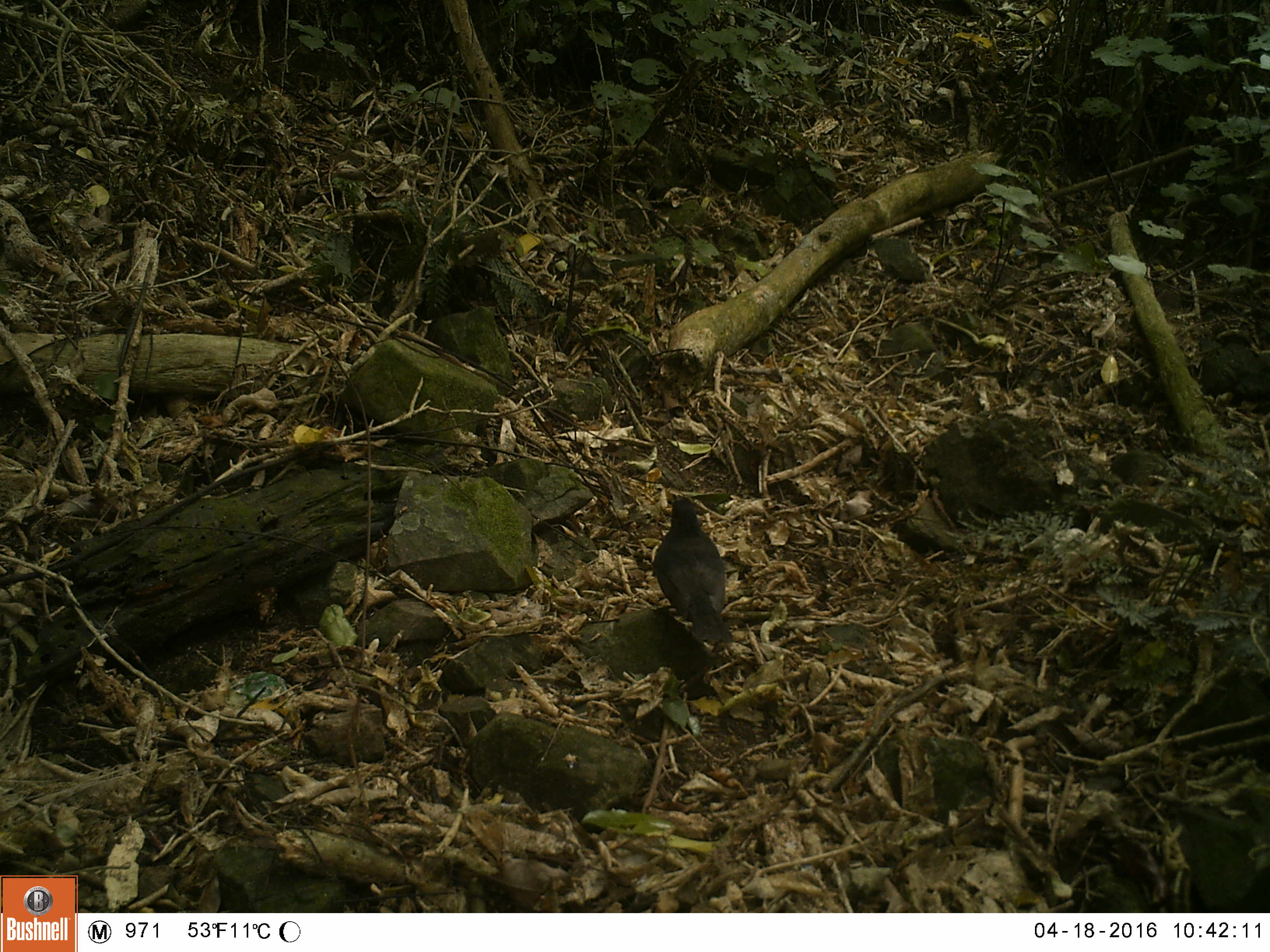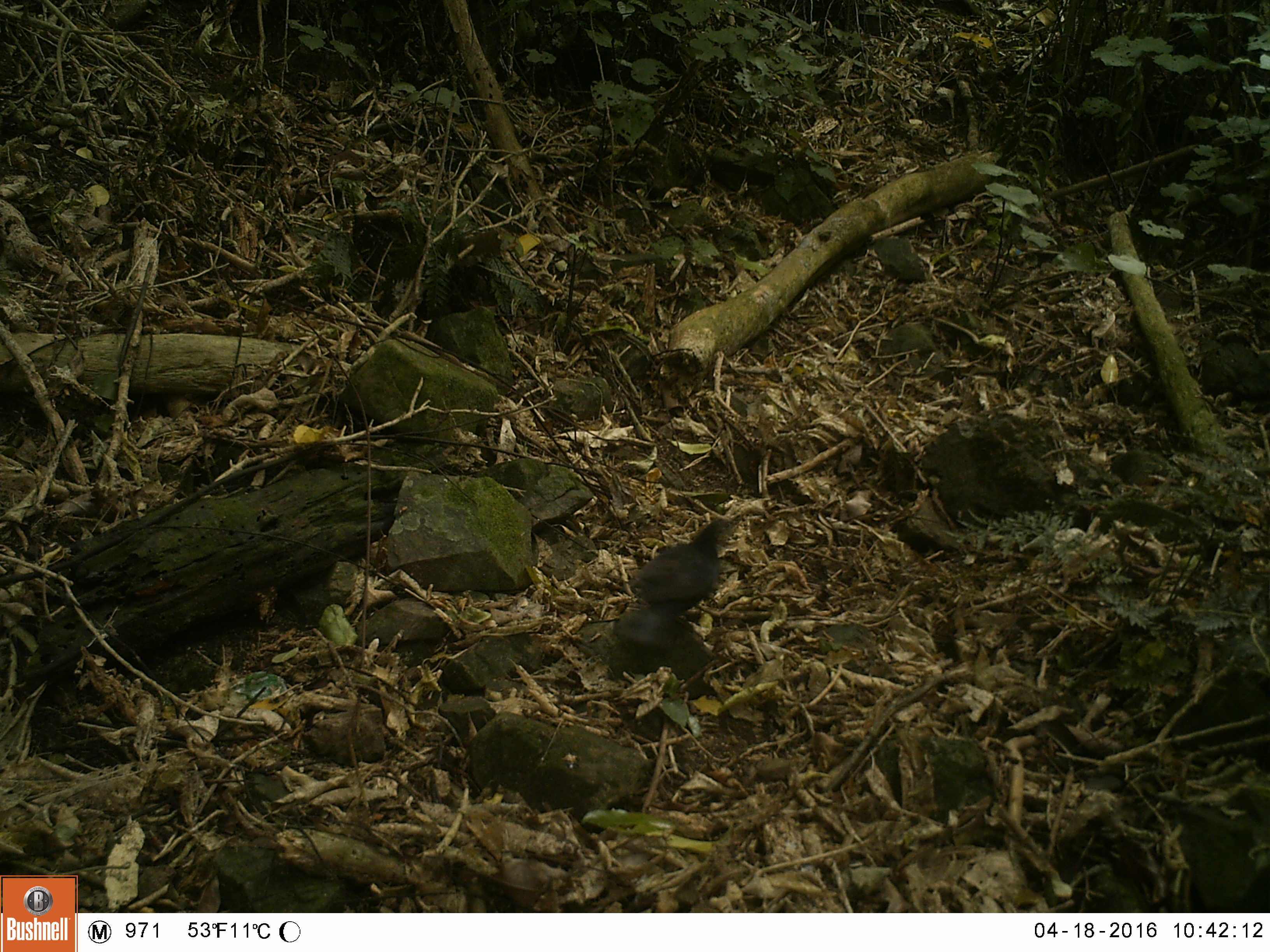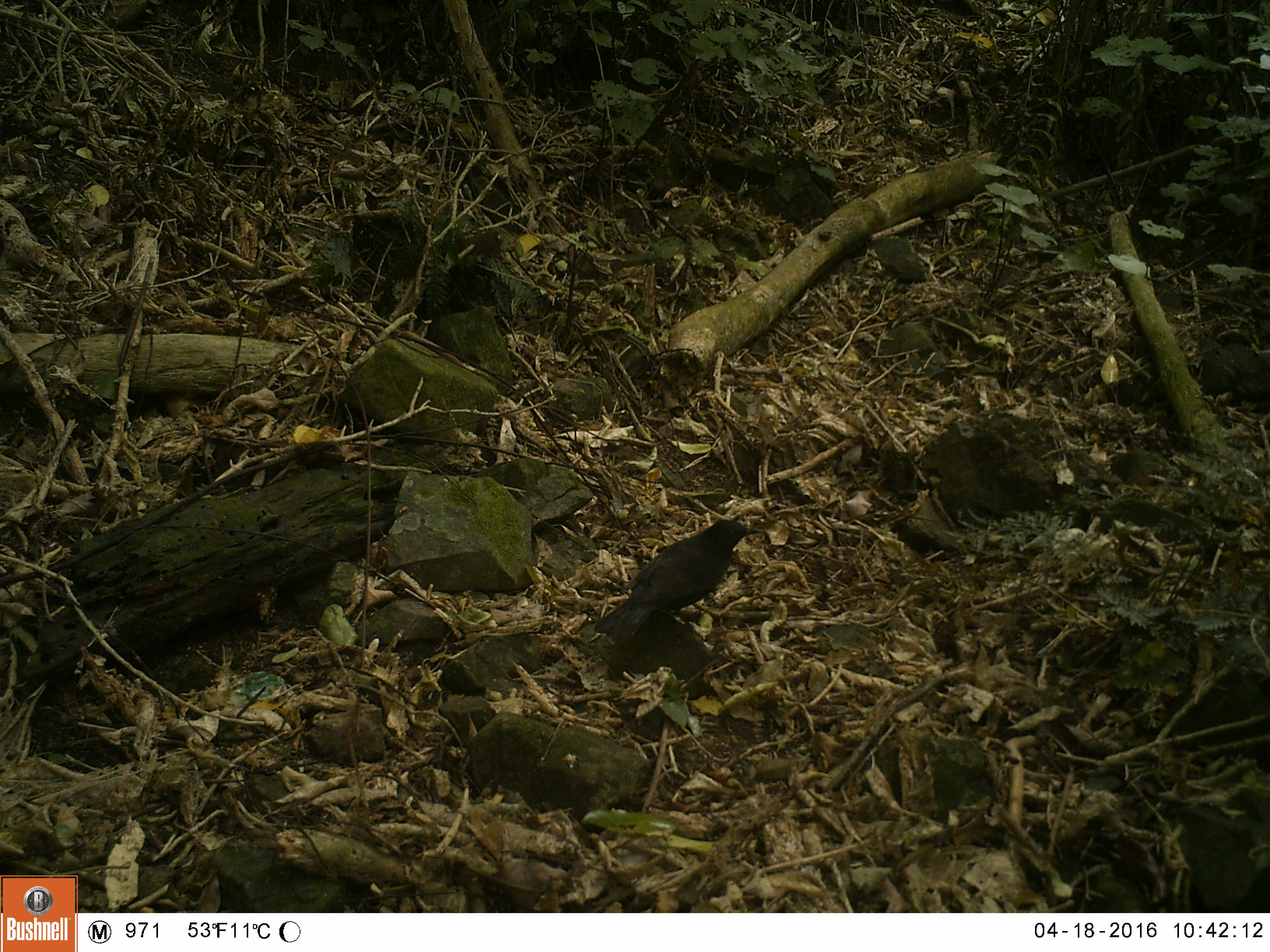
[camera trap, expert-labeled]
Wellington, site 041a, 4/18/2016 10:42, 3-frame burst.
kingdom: Animalia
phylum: Chordata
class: Aves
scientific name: Aves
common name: bird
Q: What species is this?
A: Bird (Aves).